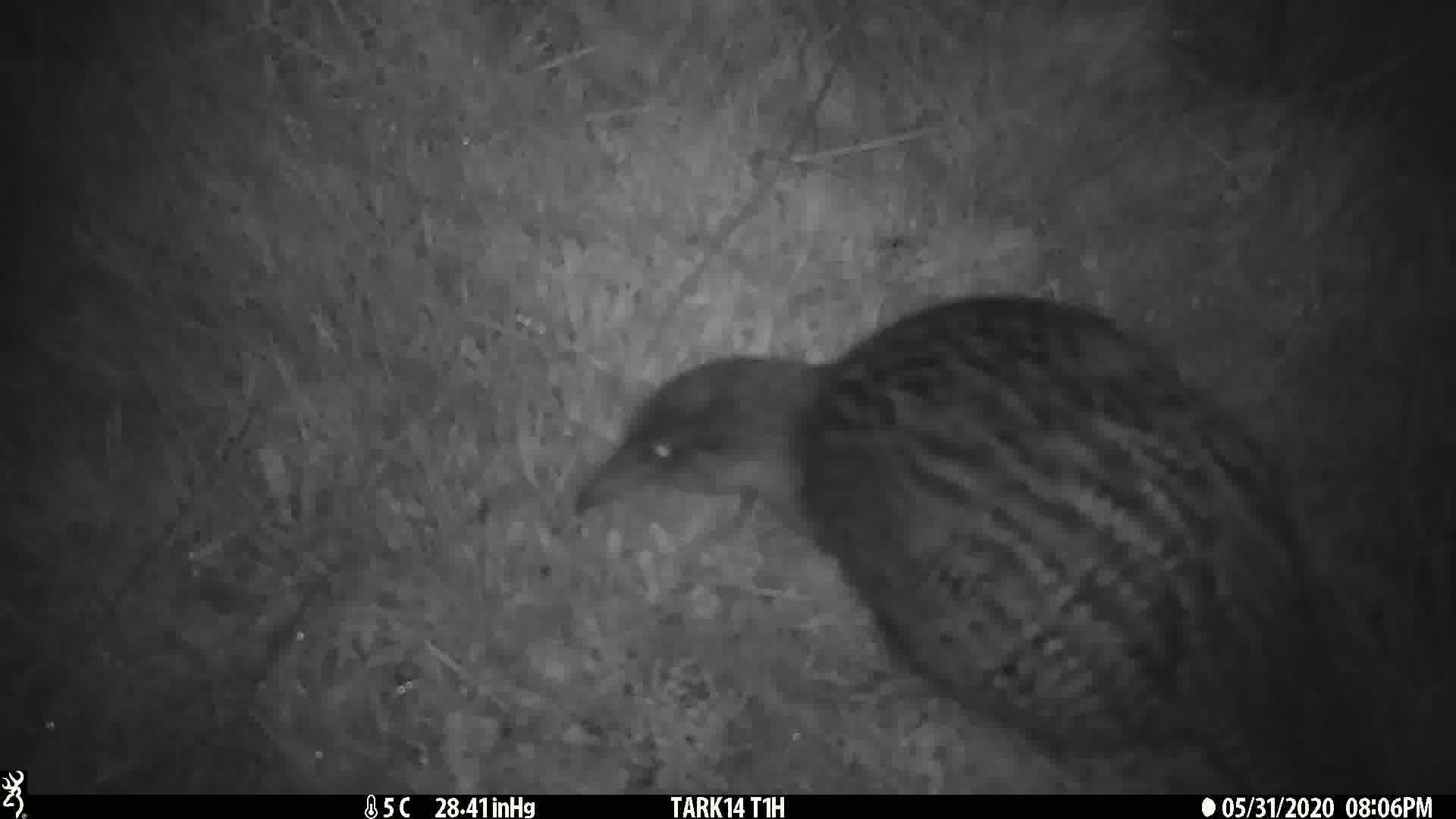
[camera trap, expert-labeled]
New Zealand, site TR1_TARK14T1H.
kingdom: Animalia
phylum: Chordata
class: Aves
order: Gruiformes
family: Rallidae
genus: Gallirallus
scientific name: Gallirallus australis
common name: weka